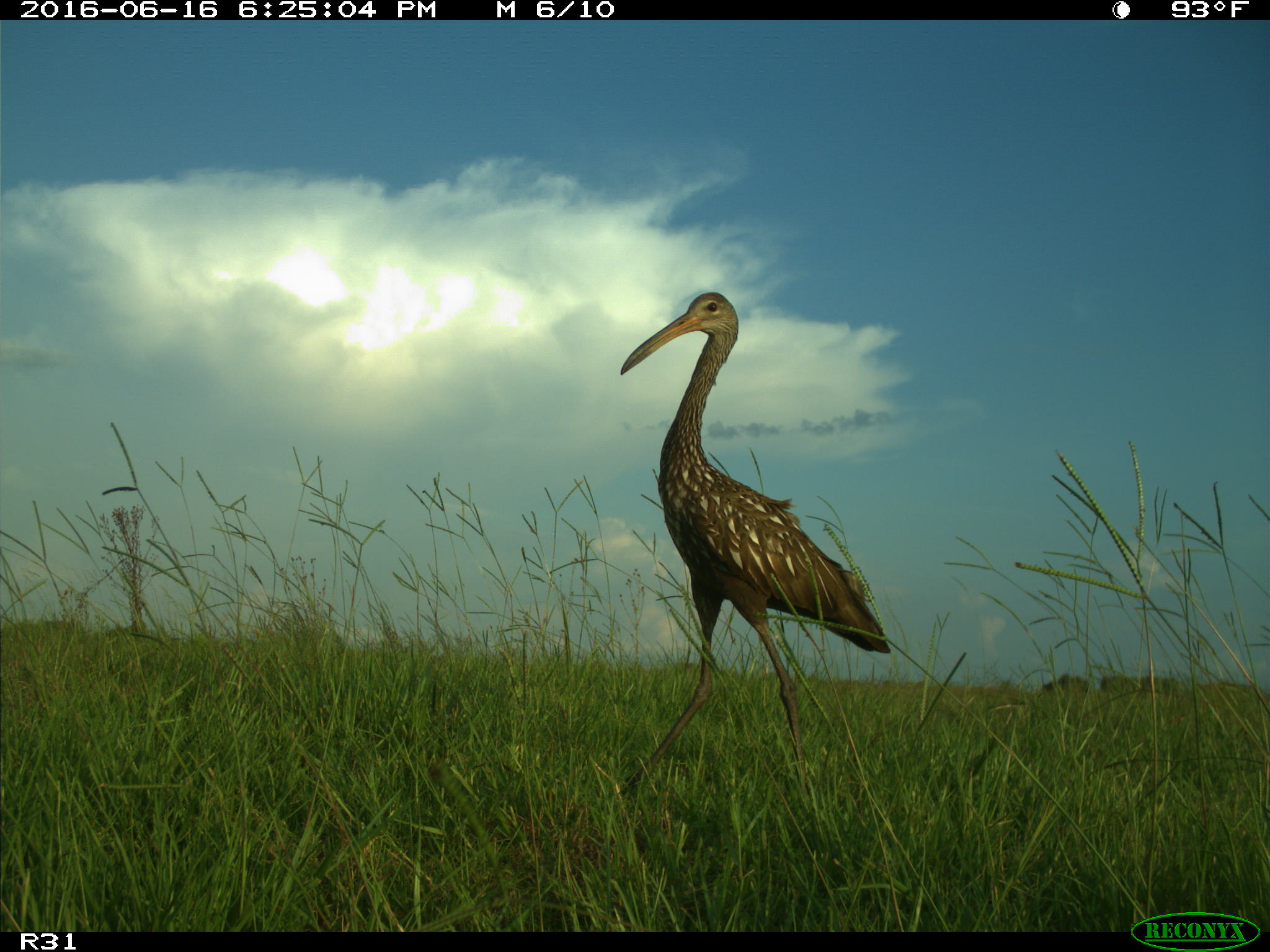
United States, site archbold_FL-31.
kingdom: Animalia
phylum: Chordata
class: Aves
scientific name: Aves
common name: birds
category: unidentified bird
Unidentified bird (birds) (Aves).